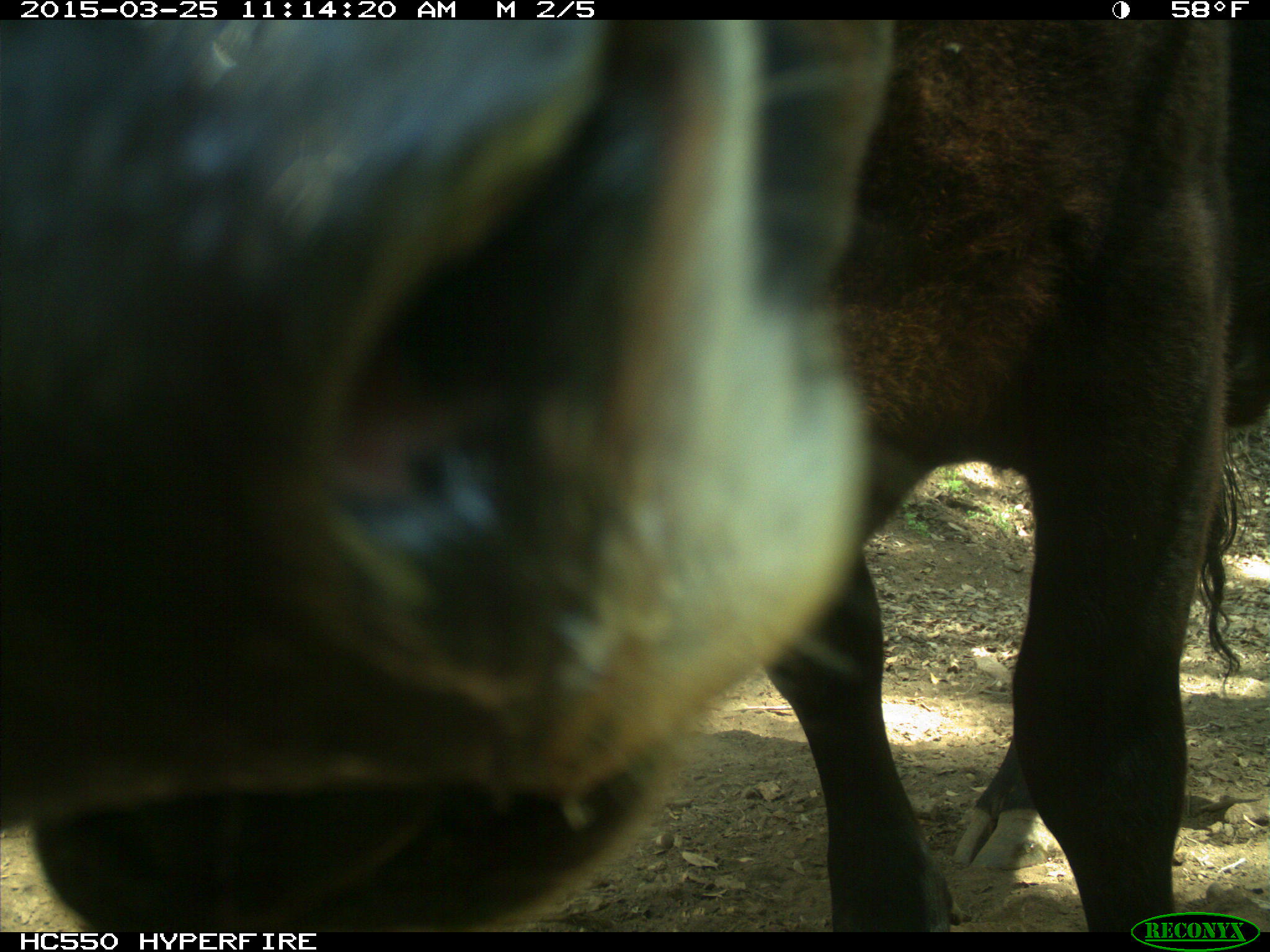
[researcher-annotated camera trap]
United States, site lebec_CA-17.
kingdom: Animalia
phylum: Chordata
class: Mammalia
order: Artiodactyla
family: Bovidae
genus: Bos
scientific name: Bos taurus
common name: domestic cow